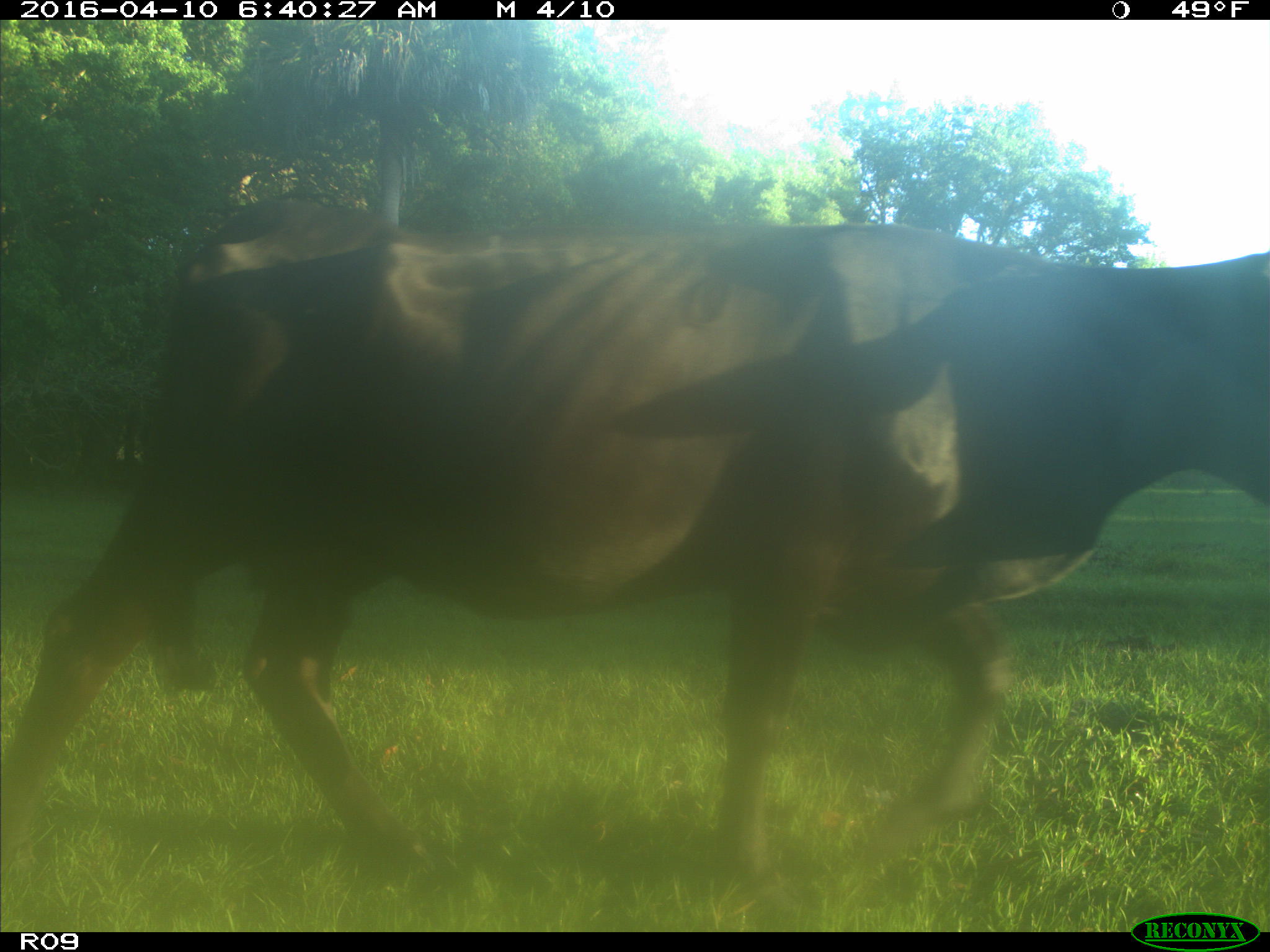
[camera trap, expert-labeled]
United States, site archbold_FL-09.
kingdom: Animalia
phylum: Chordata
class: Mammalia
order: Artiodactyla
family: Bovidae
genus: Bos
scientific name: Bos taurus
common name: domestic cow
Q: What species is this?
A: Bos taurus (domestic cow).